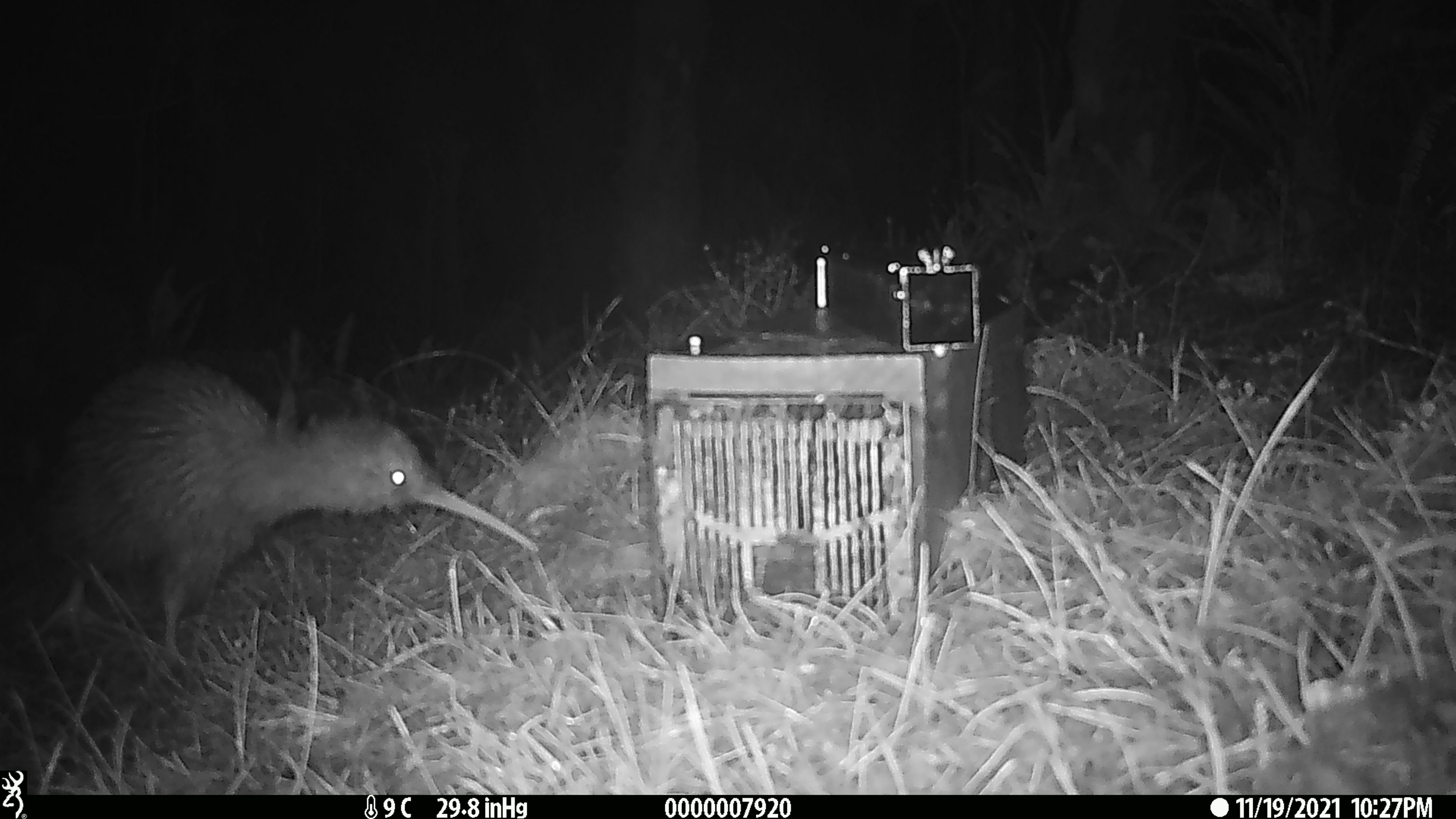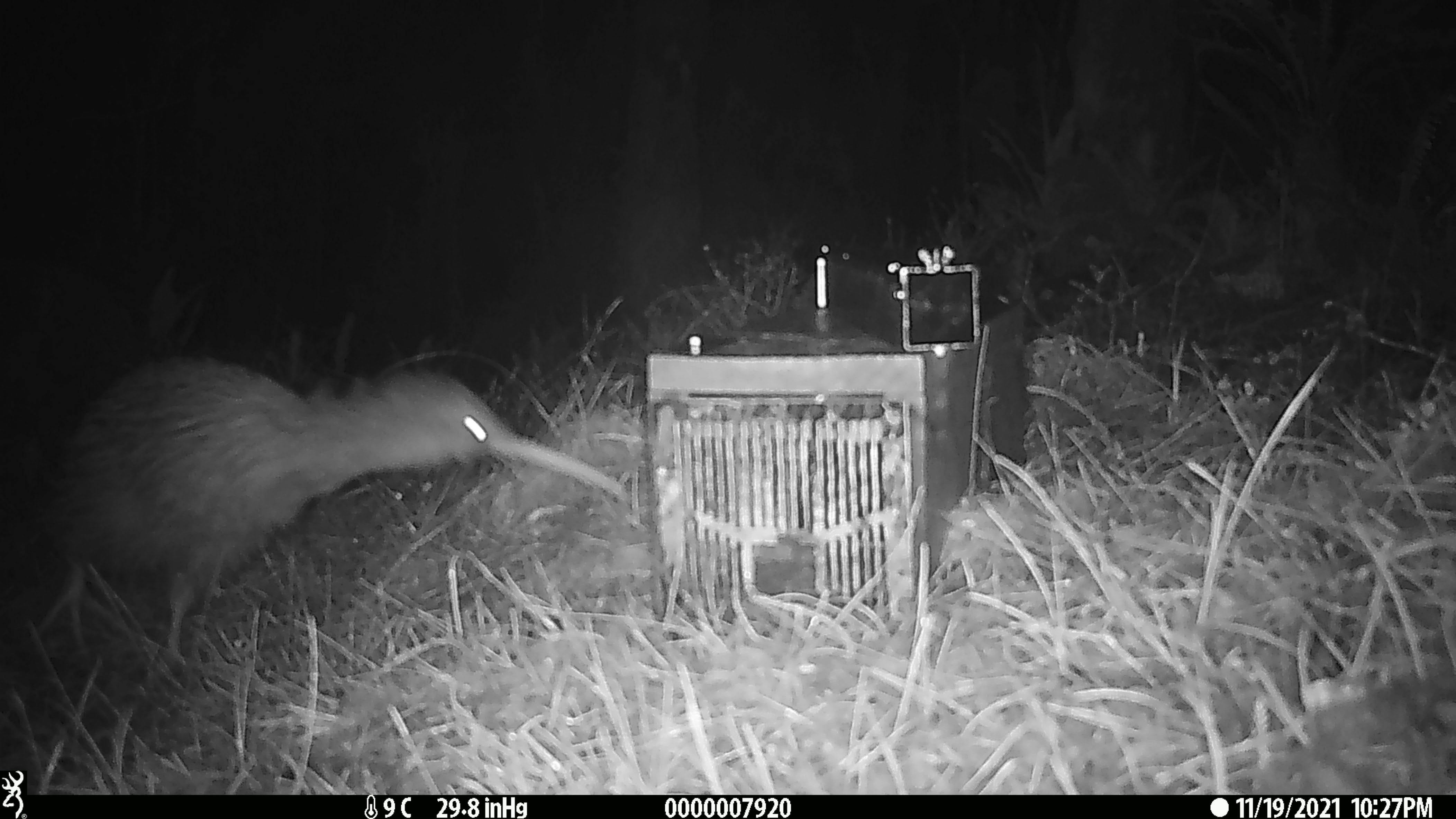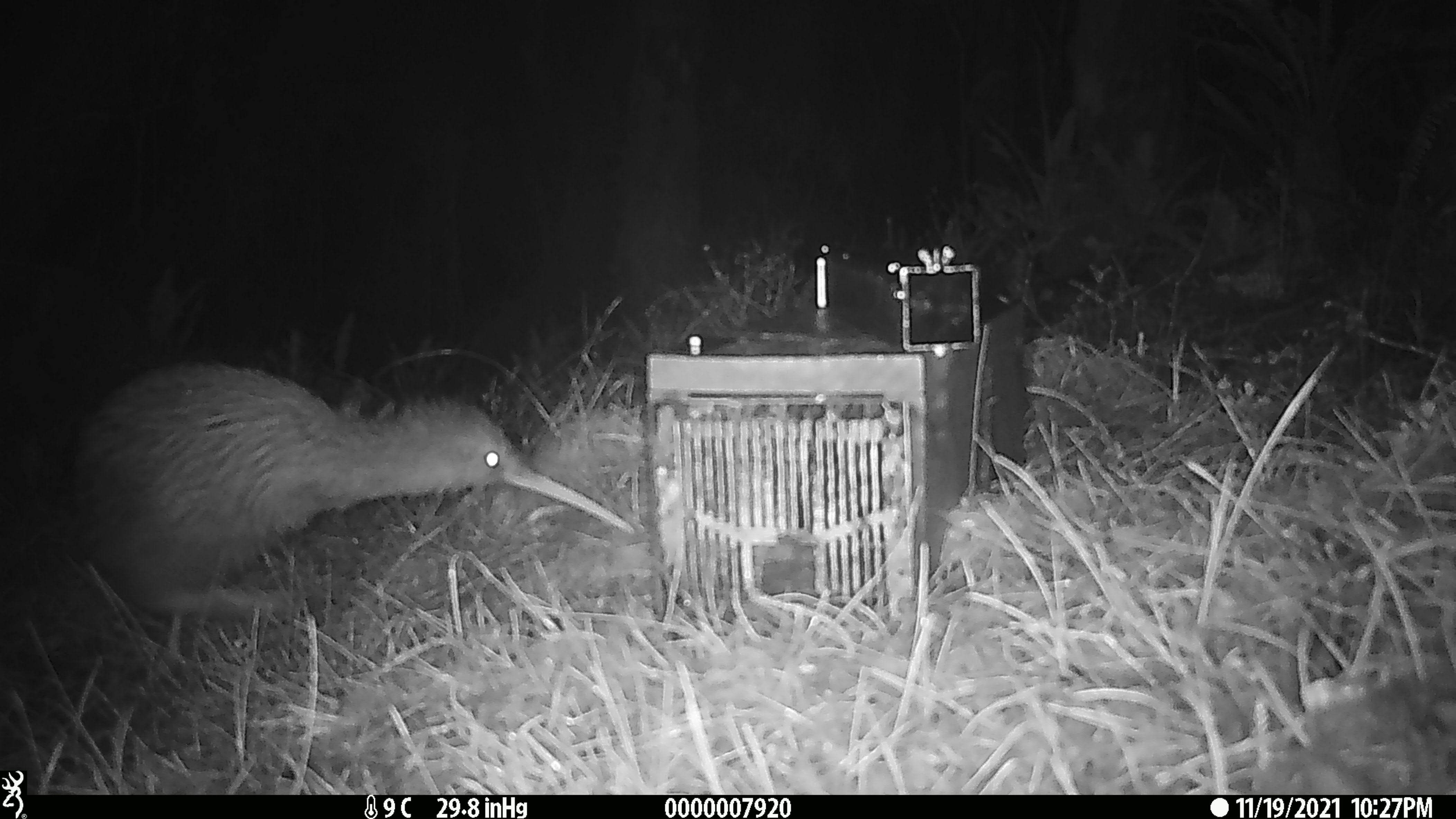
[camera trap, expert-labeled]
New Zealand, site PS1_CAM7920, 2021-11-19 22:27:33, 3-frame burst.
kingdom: Animalia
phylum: Chordata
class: Aves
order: Apterygiformes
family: Apterygidae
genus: Apteryx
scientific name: Apteryx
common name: kiwi